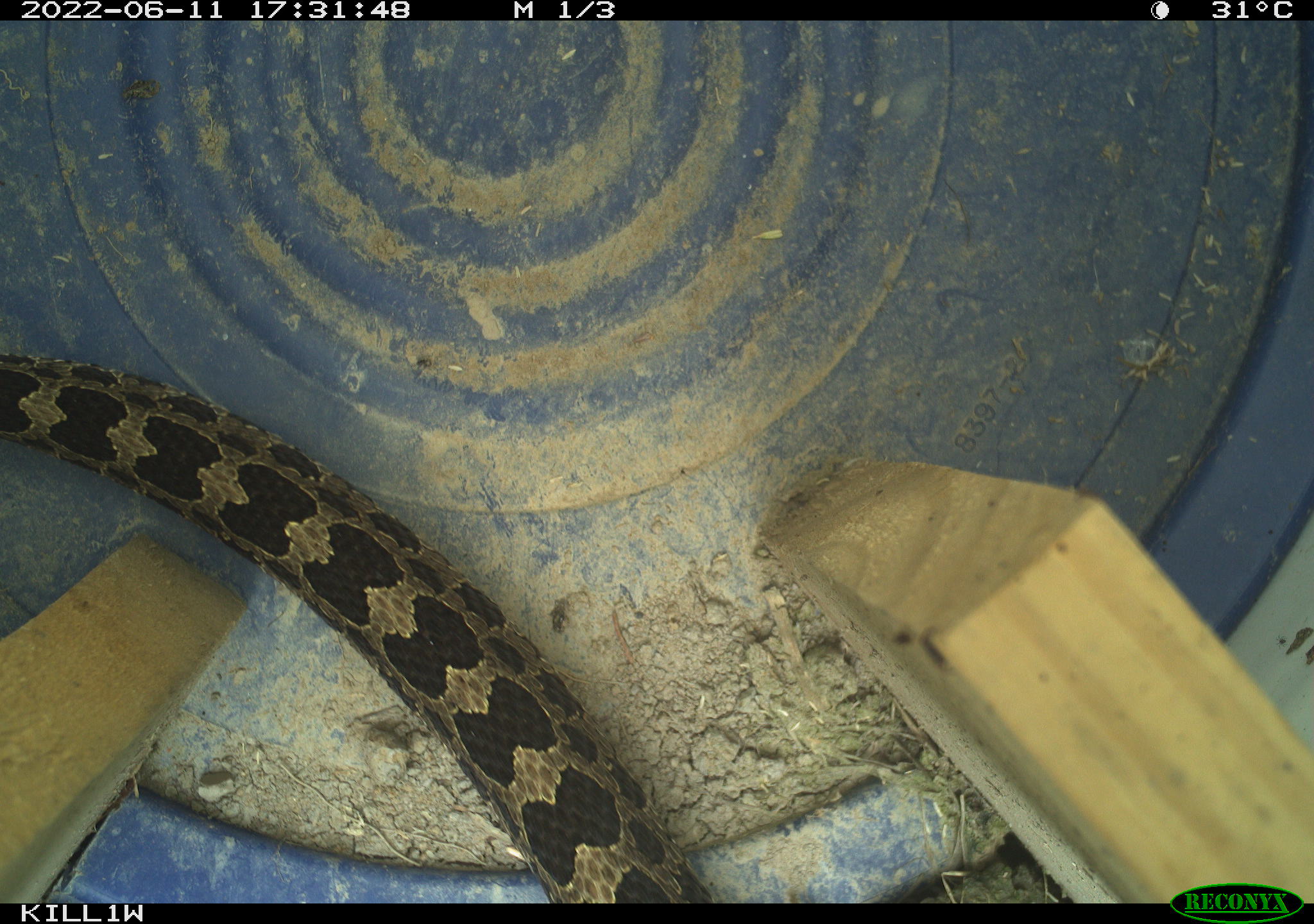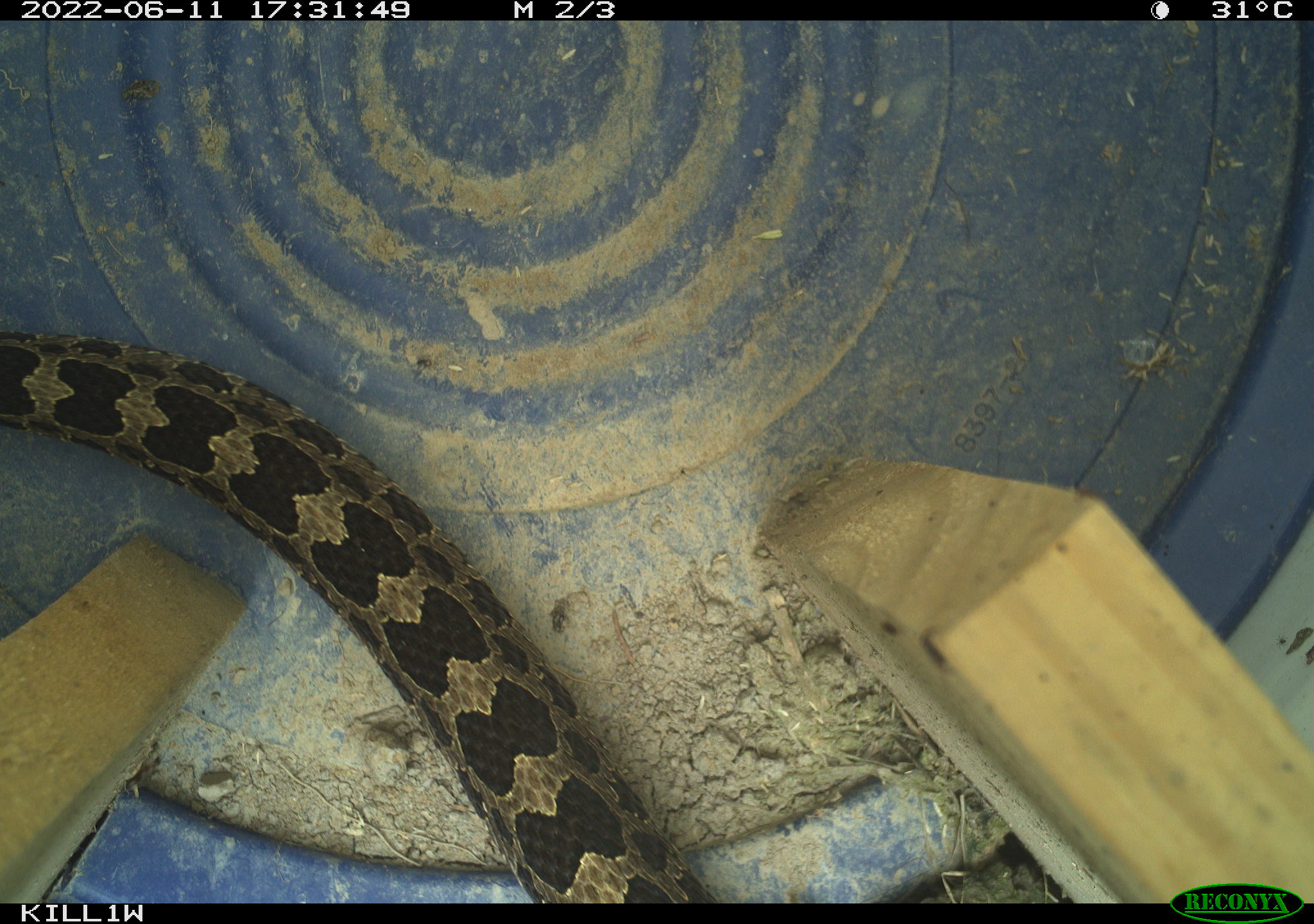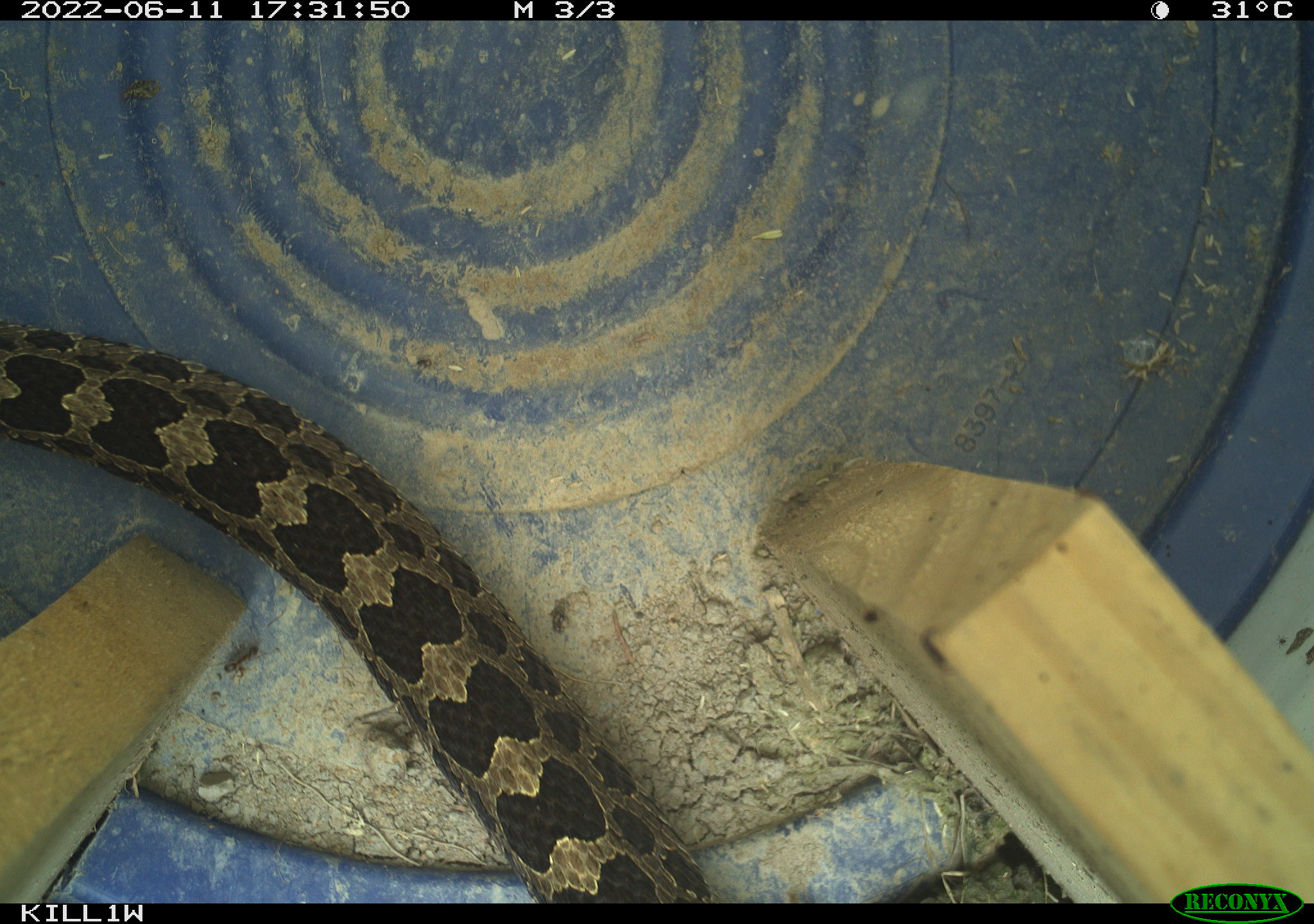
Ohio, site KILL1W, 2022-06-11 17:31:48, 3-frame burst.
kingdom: Animalia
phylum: Chordata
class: Reptilia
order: Squamata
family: Viperidae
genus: Sistrurus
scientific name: Sistrurus catenatus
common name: eastern massasauga